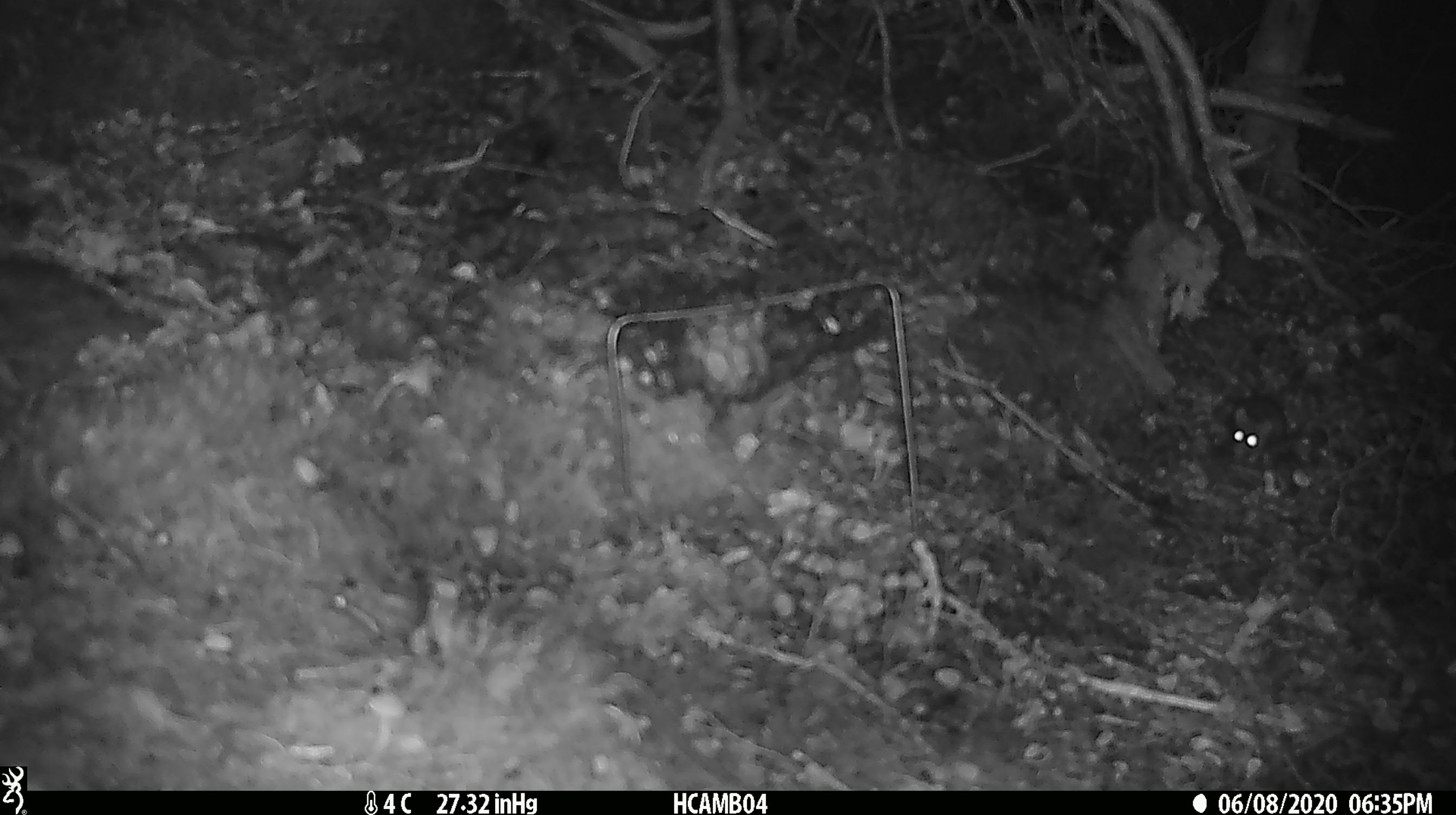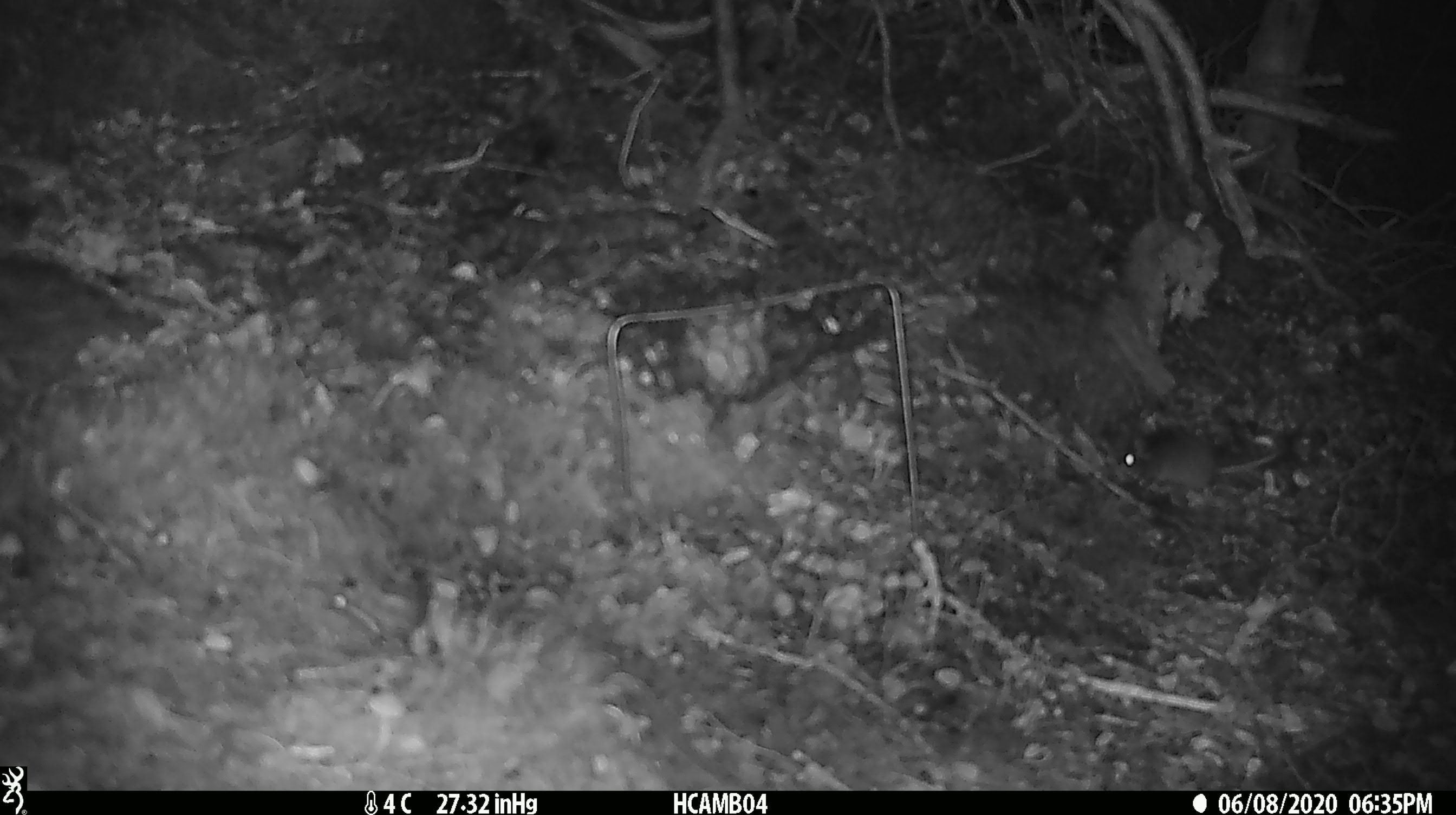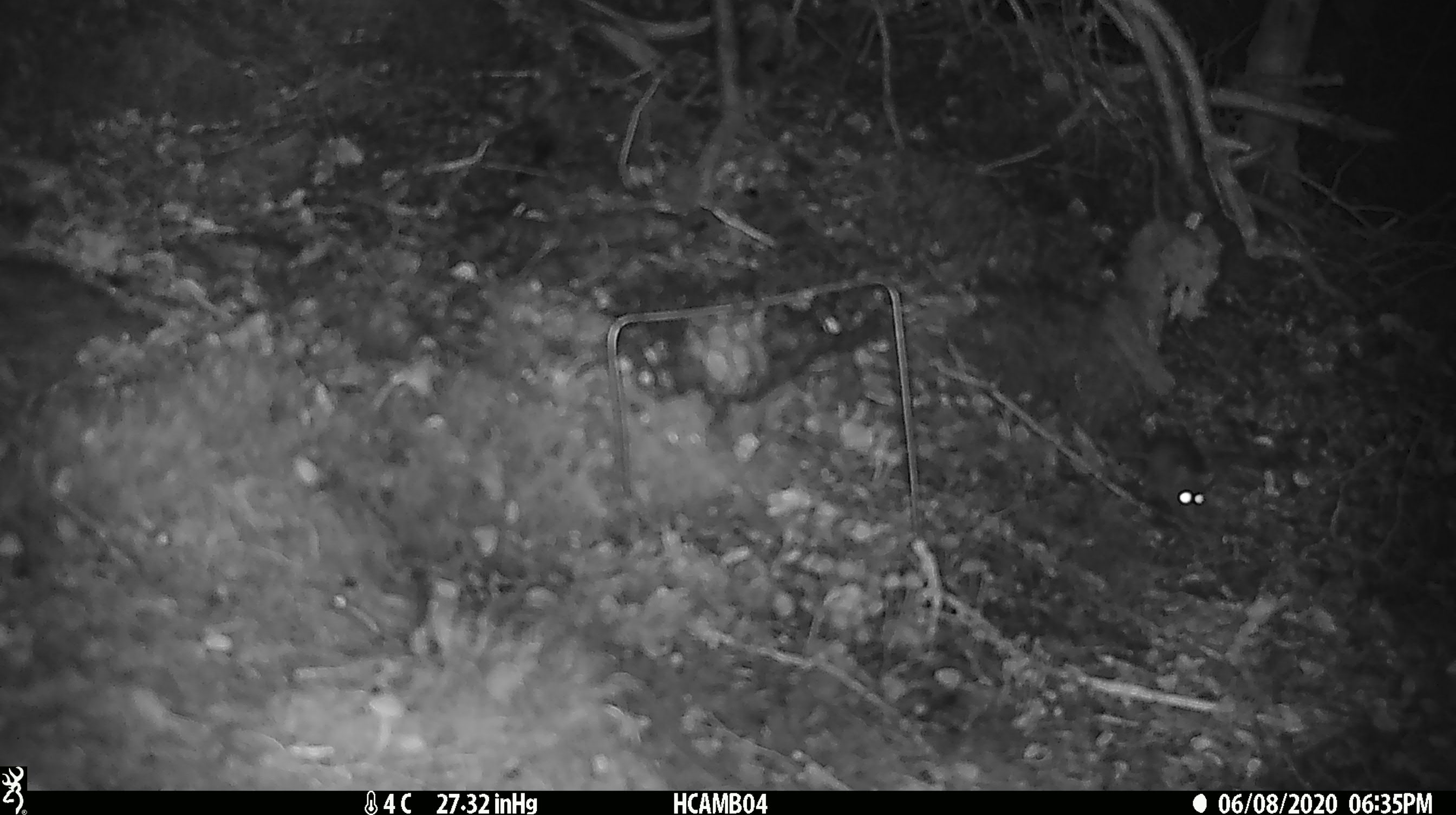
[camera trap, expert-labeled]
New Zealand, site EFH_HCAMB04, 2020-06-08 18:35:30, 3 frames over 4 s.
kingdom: Animalia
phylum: Chordata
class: Mammalia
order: Rodentia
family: Muridae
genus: Mus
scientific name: Mus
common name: mouse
Mouse (Mus).